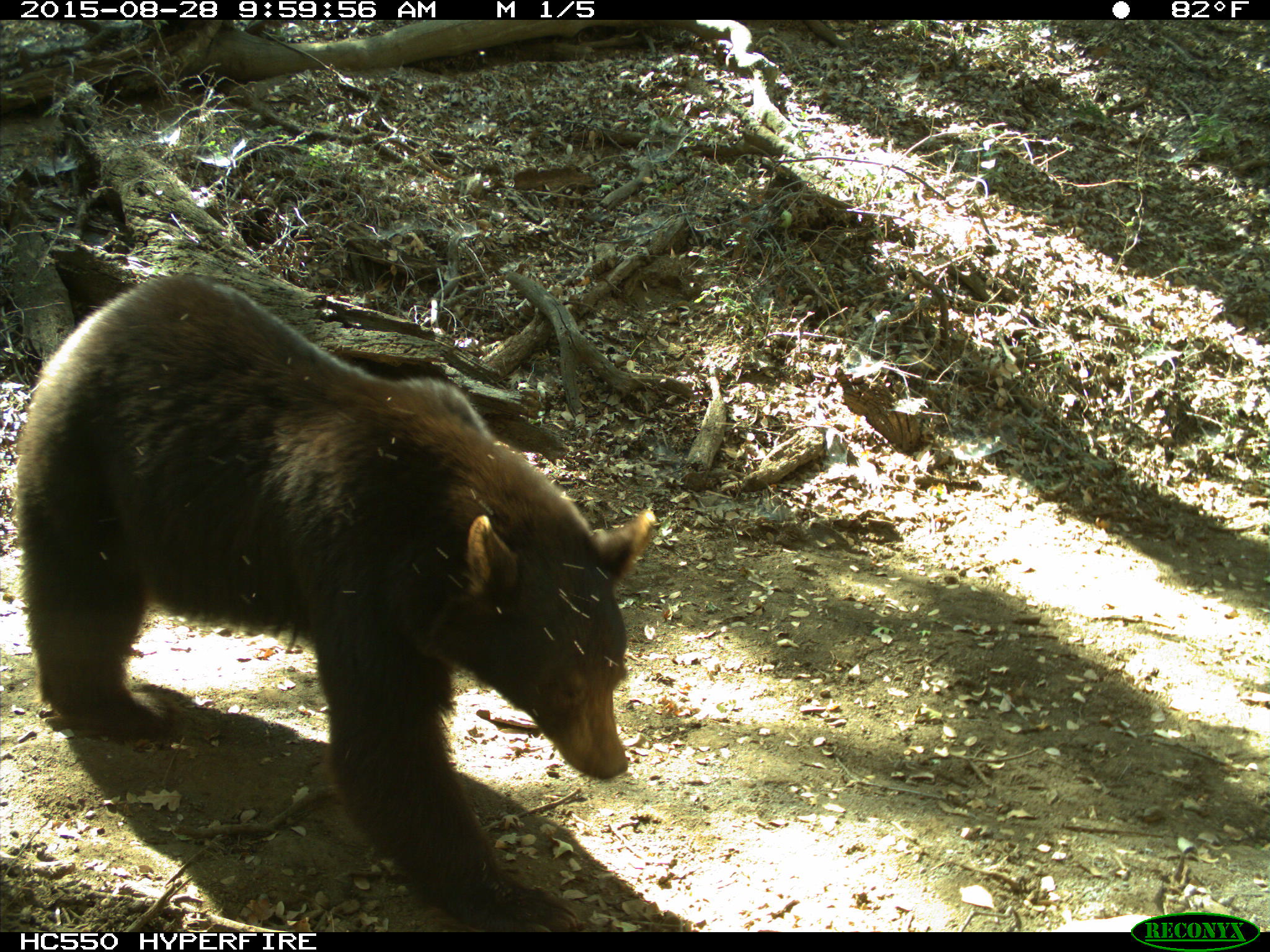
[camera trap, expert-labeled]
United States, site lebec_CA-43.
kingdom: Animalia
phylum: Chordata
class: Mammalia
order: Carnivora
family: Ursidae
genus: Ursus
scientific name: Ursus americanus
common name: american black bear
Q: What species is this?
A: Ursus americanus (american black bear).